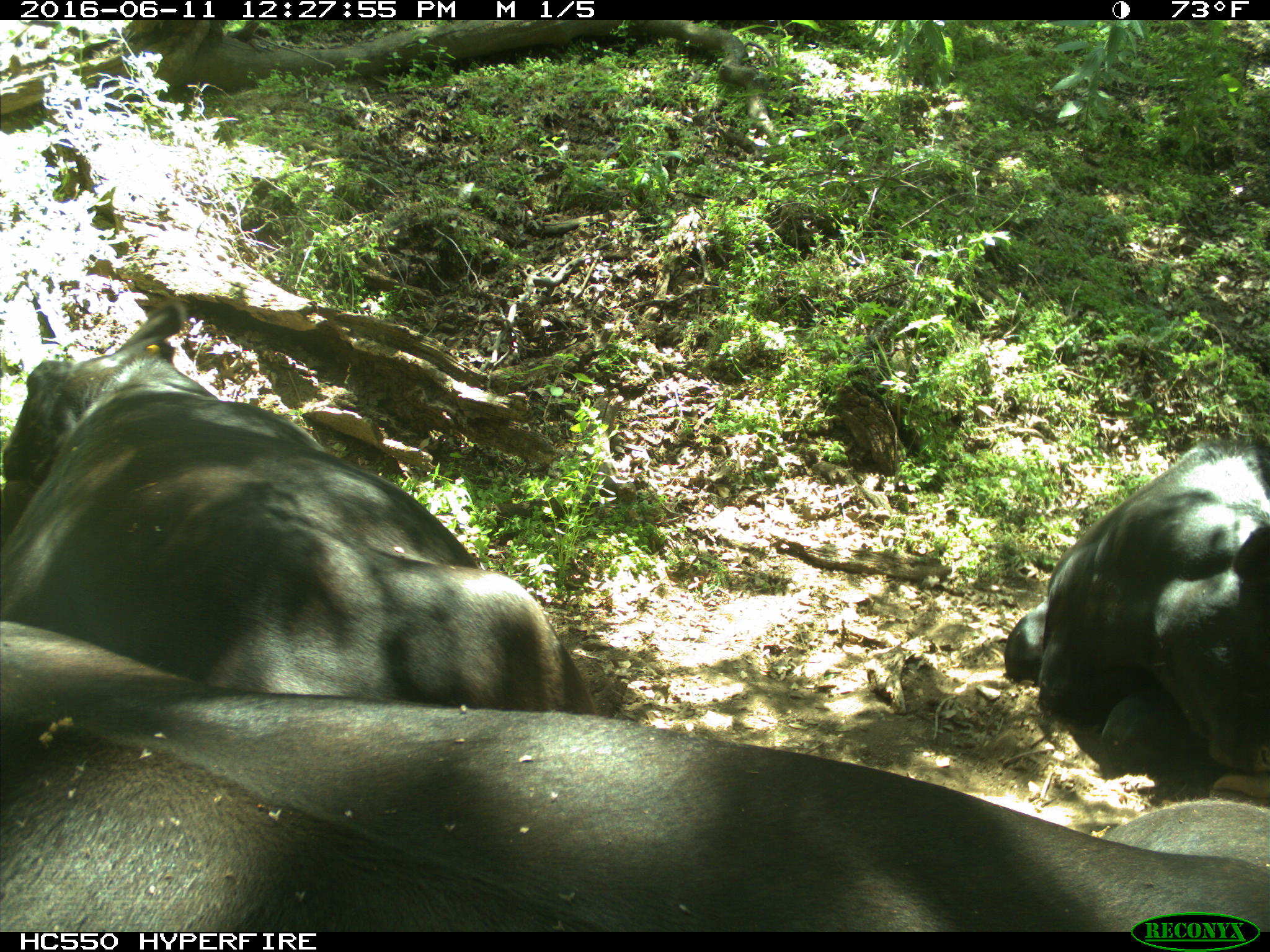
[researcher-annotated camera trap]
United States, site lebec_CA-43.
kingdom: Animalia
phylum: Chordata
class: Mammalia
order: Artiodactyla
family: Bovidae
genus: Bos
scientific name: Bos taurus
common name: domestic cow